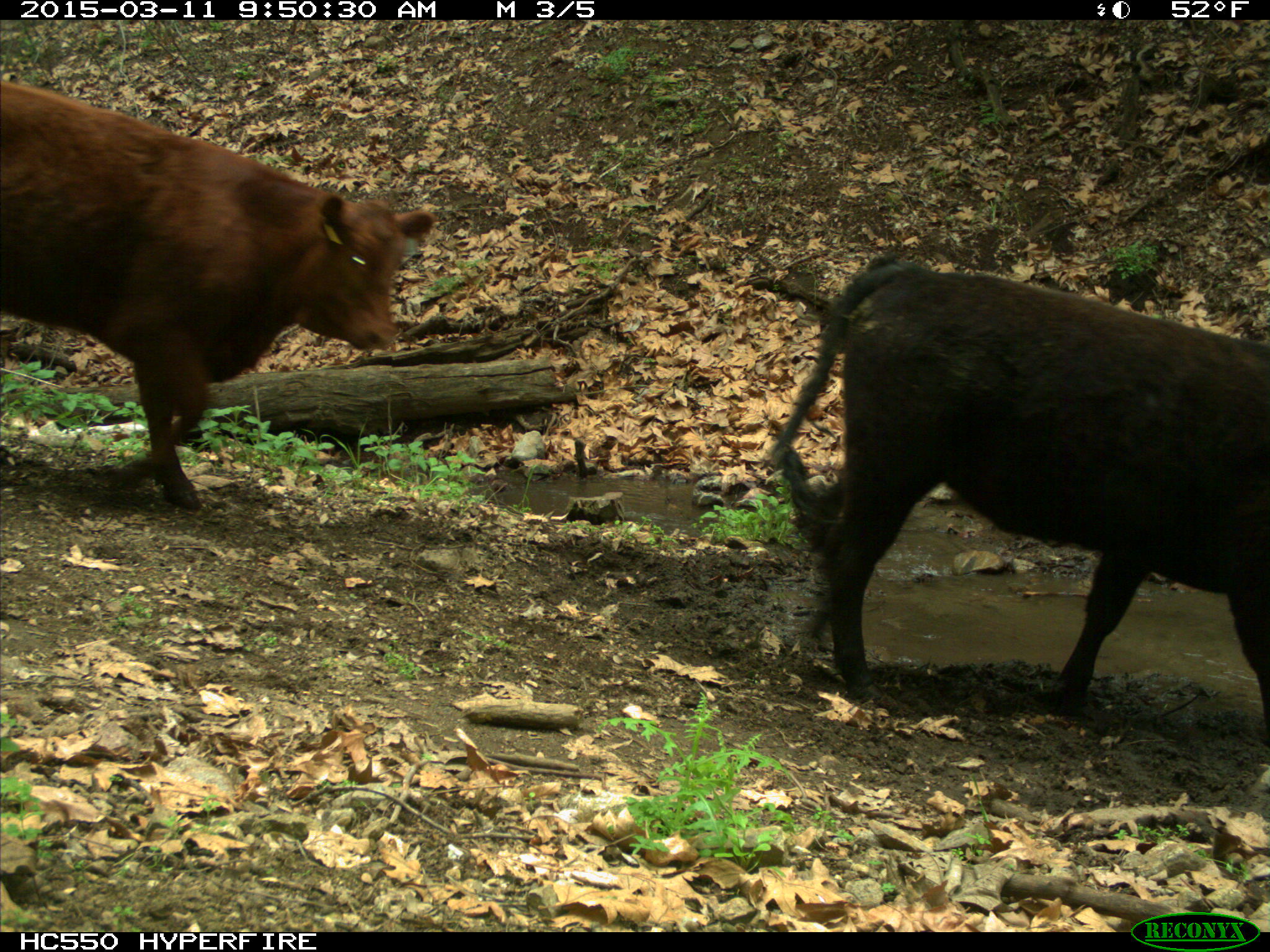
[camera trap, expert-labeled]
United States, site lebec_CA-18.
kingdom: Animalia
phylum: Chordata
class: Mammalia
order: Artiodactyla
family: Bovidae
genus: Bos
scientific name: Bos taurus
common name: domestic cow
Bos taurus (domestic cow).